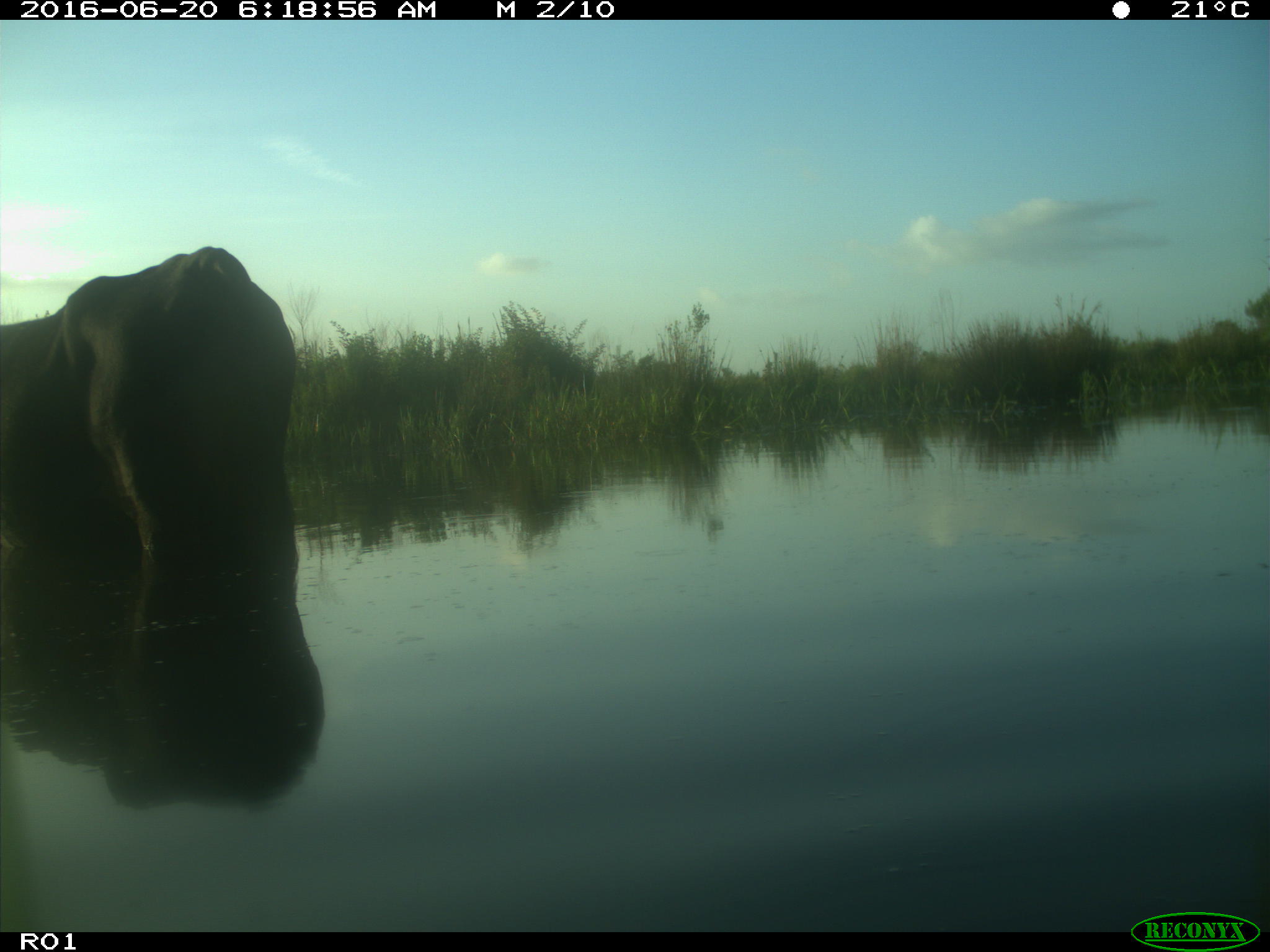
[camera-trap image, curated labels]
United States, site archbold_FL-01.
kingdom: Animalia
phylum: Chordata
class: Mammalia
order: Artiodactyla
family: Bovidae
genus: Bos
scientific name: Bos taurus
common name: domestic cow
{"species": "Bos taurus (domestic cow)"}